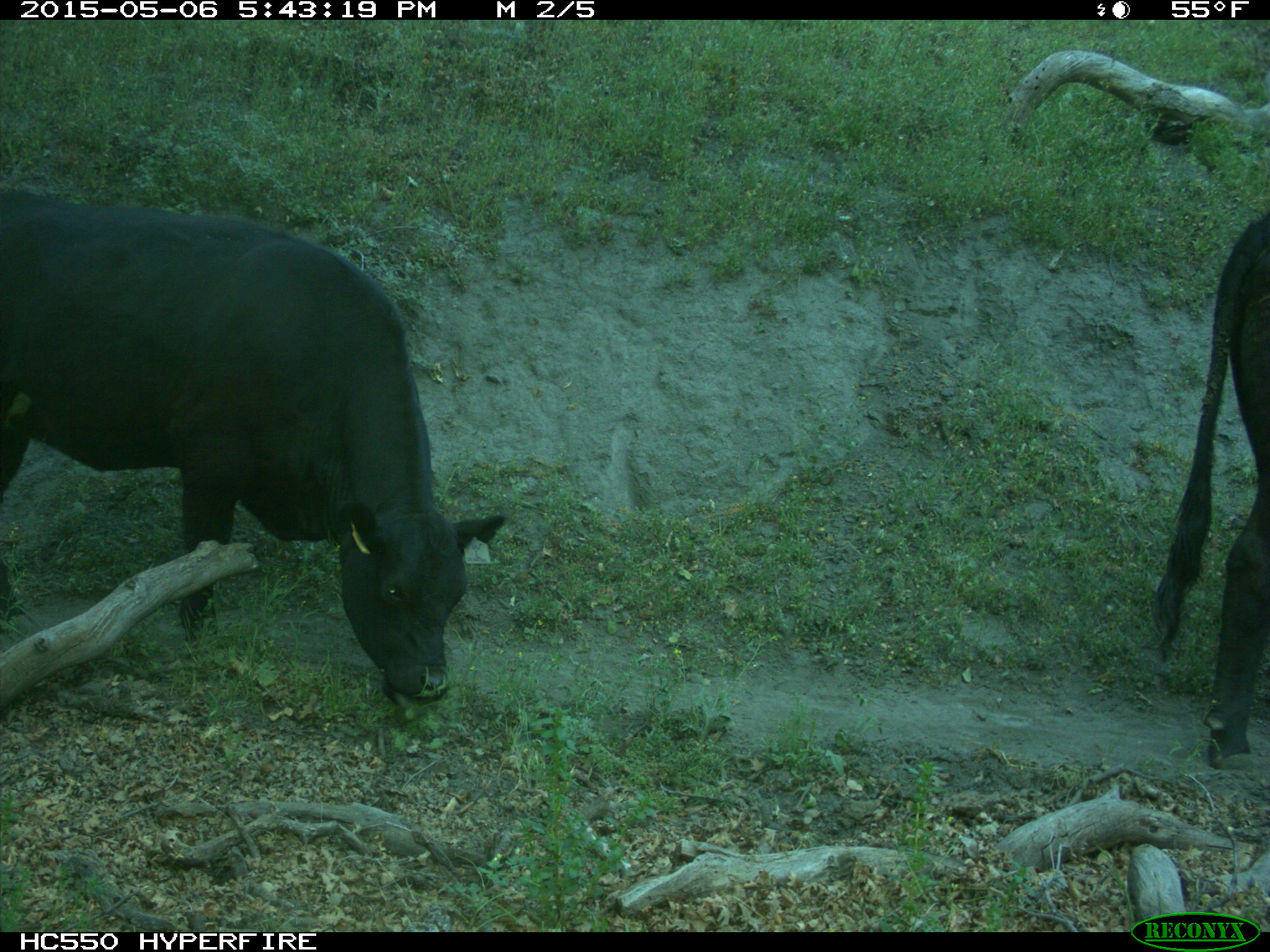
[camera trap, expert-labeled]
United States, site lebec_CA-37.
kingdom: Animalia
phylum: Chordata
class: Mammalia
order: Artiodactyla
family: Bovidae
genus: Bos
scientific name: Bos taurus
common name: domestic cow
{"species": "Bos taurus (domestic cow)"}